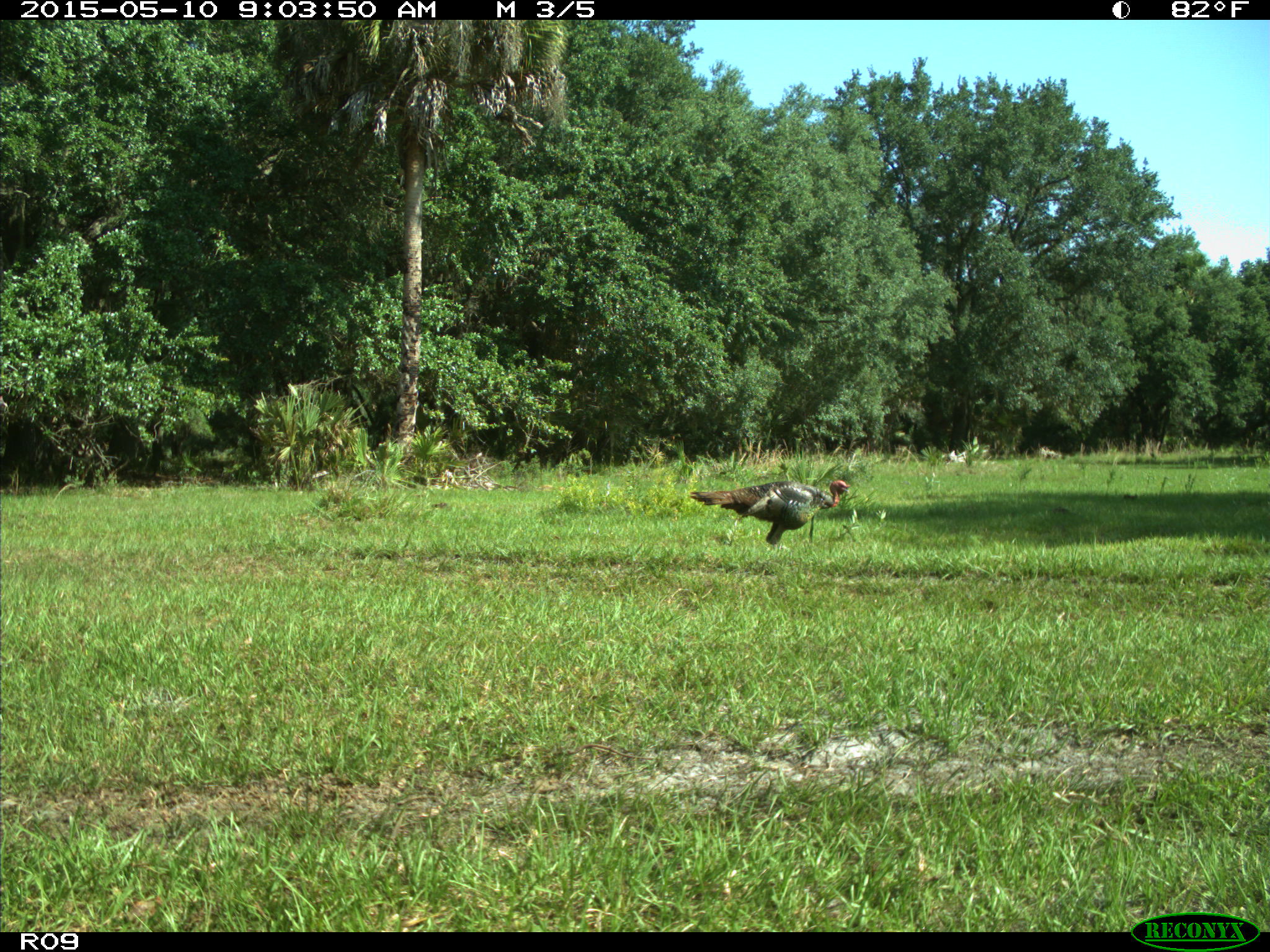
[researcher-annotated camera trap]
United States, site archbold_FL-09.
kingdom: Animalia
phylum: Chordata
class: Aves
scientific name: Aves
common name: birds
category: unidentified bird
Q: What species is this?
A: Unidentified bird (birds) (Aves).